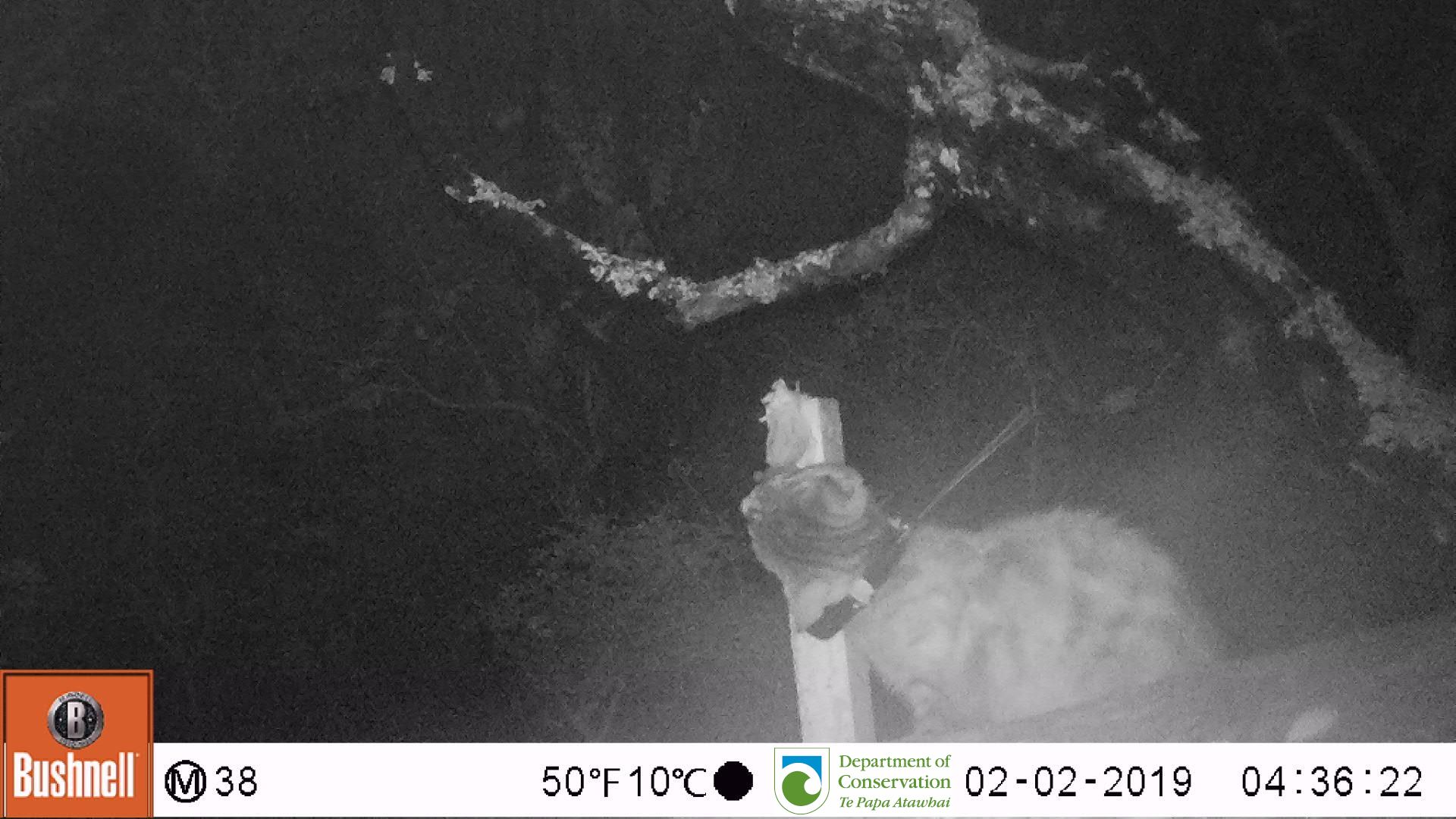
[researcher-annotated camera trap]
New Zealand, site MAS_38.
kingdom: Animalia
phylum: Chordata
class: Mammalia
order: Carnivora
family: Felidae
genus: Felis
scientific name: Felis catus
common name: domestic cat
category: cat